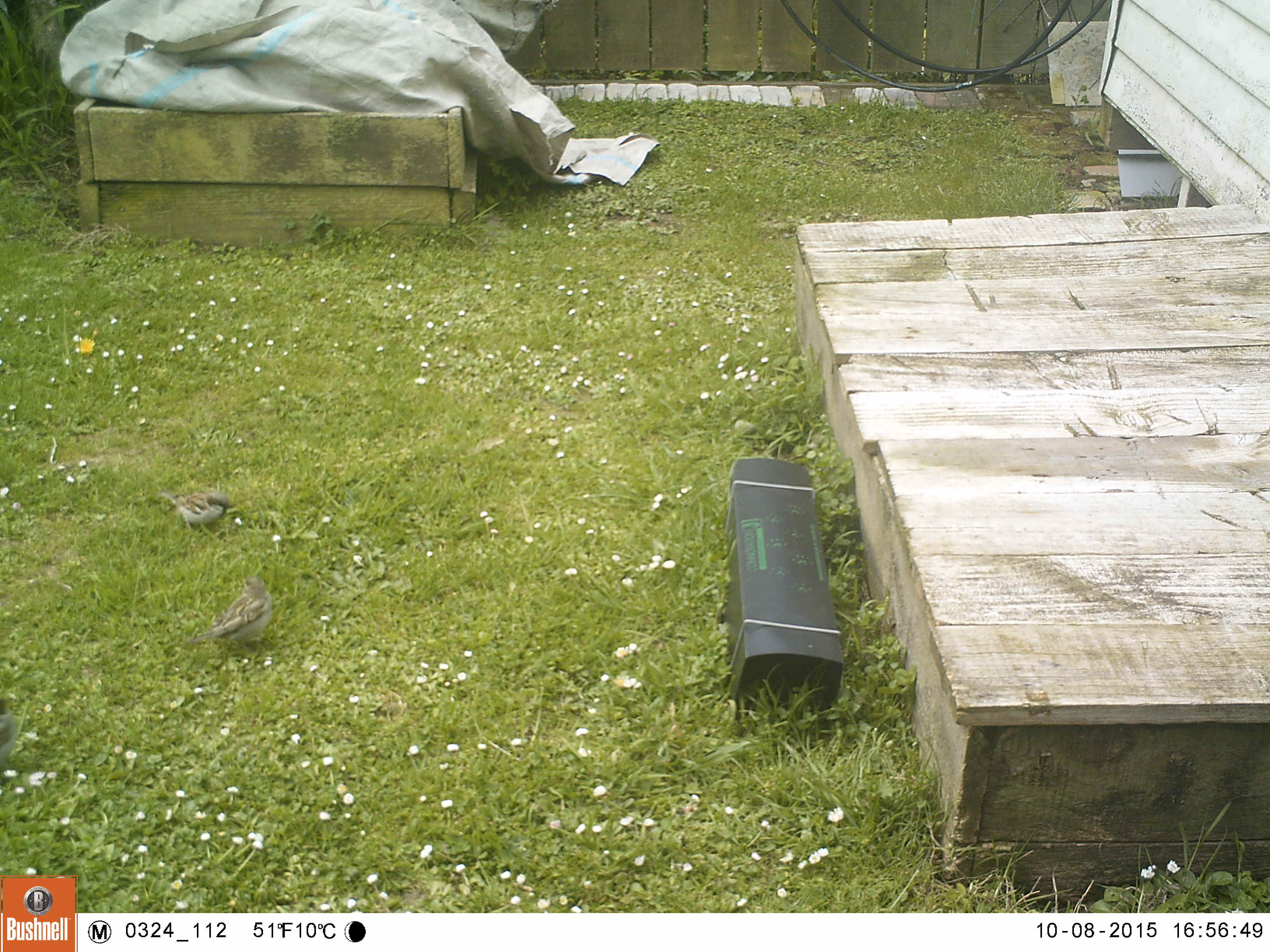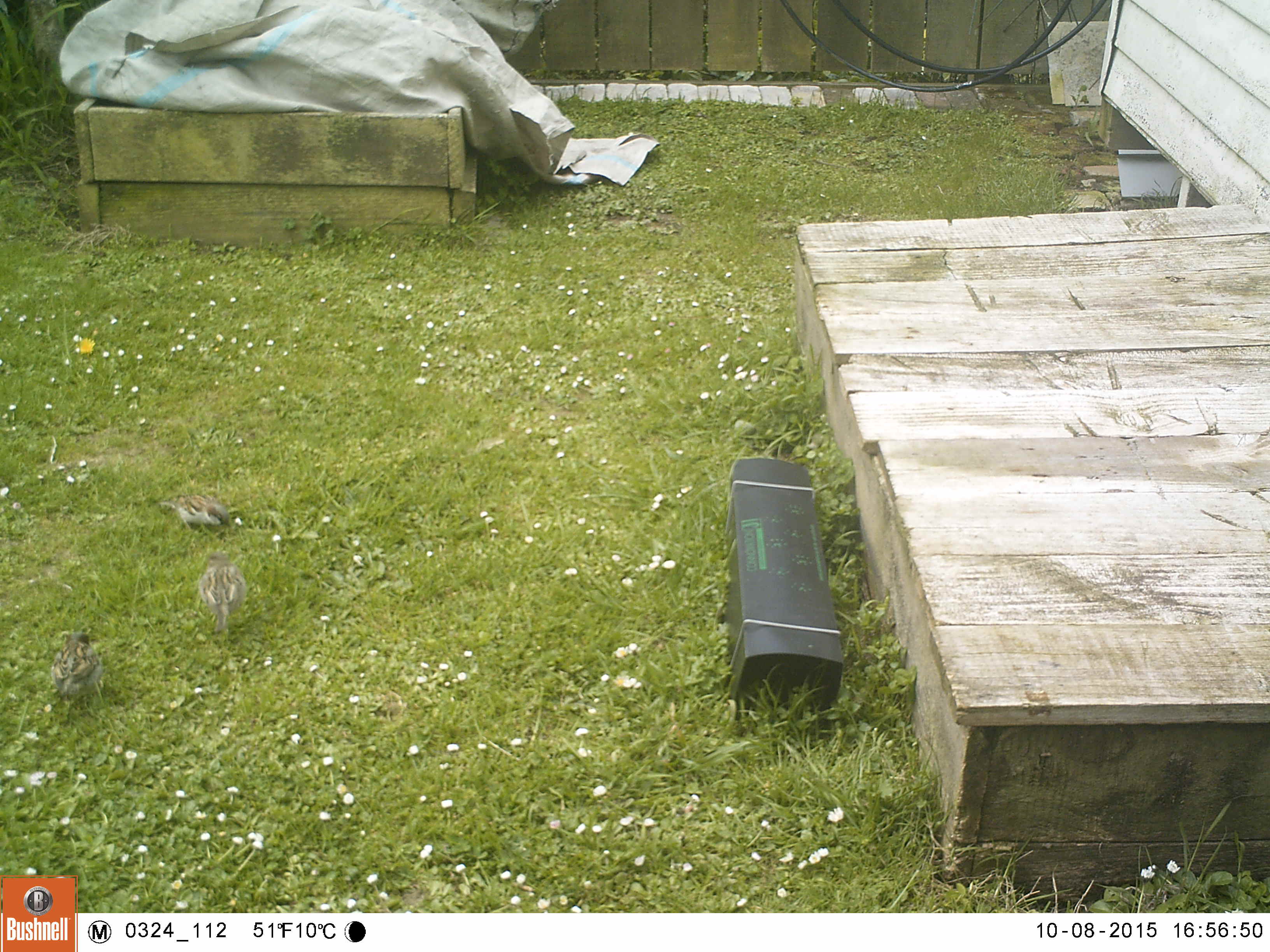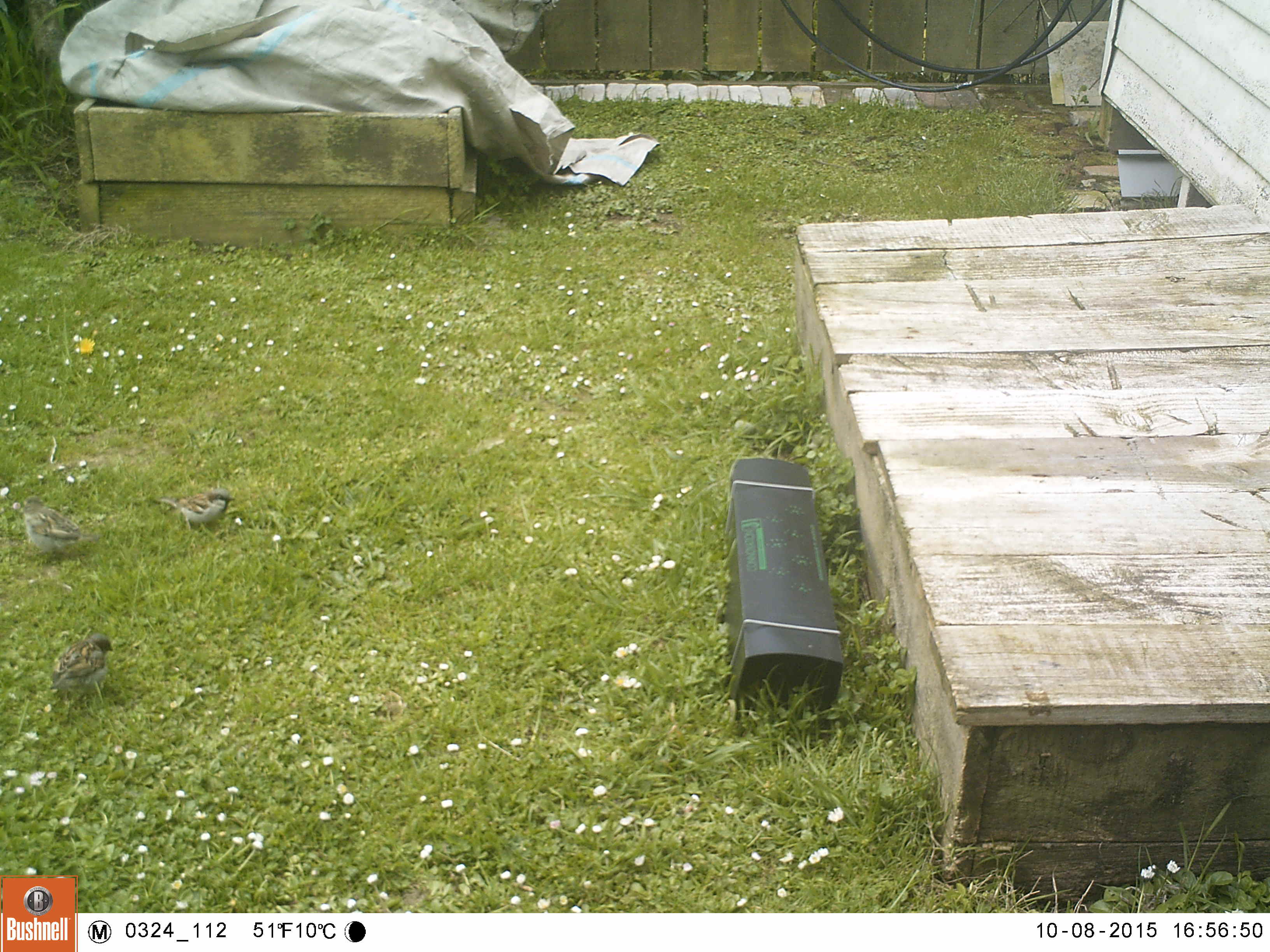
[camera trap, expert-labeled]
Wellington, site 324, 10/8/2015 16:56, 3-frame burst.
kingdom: Animalia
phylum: Chordata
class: Aves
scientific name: Aves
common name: bird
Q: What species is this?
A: Bird (Aves).